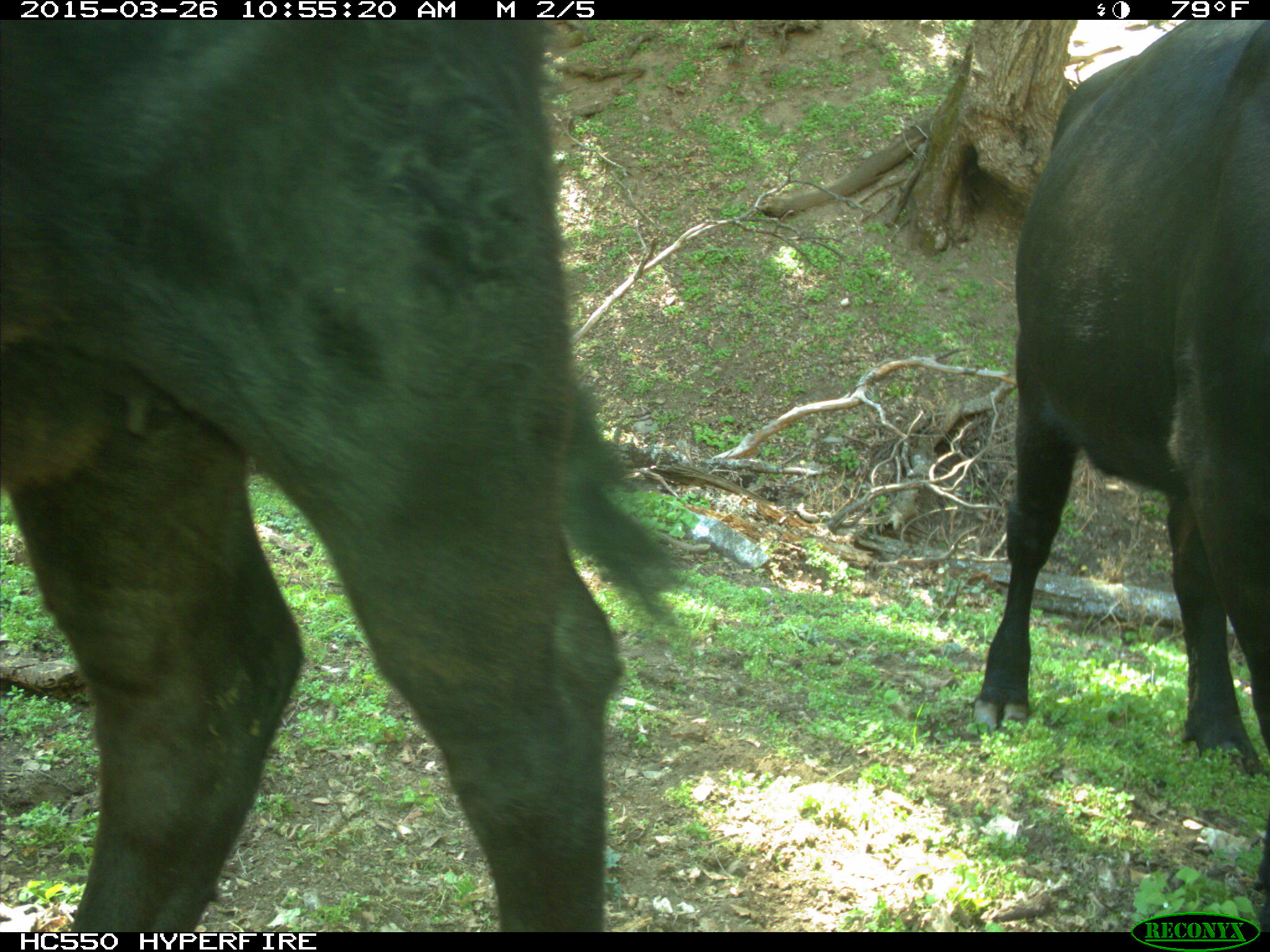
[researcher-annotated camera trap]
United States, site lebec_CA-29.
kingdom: Animalia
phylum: Chordata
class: Mammalia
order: Artiodactyla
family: Bovidae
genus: Bos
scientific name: Bos taurus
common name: domestic cow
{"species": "Bos taurus (domestic cow)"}